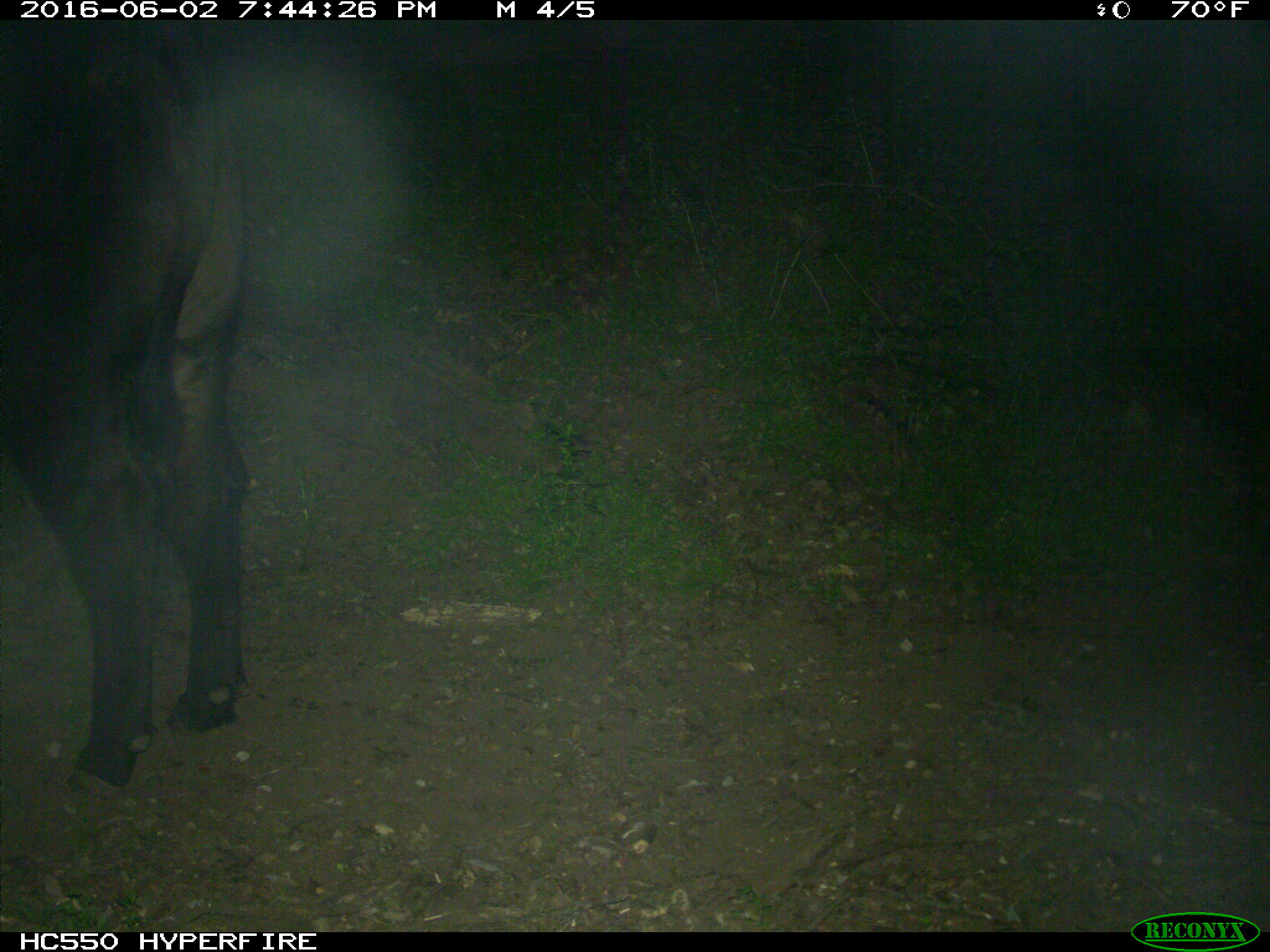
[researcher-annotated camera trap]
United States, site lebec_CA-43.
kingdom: Animalia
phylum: Chordata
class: Mammalia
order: Artiodactyla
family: Bovidae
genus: Bos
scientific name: Bos taurus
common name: domestic cow